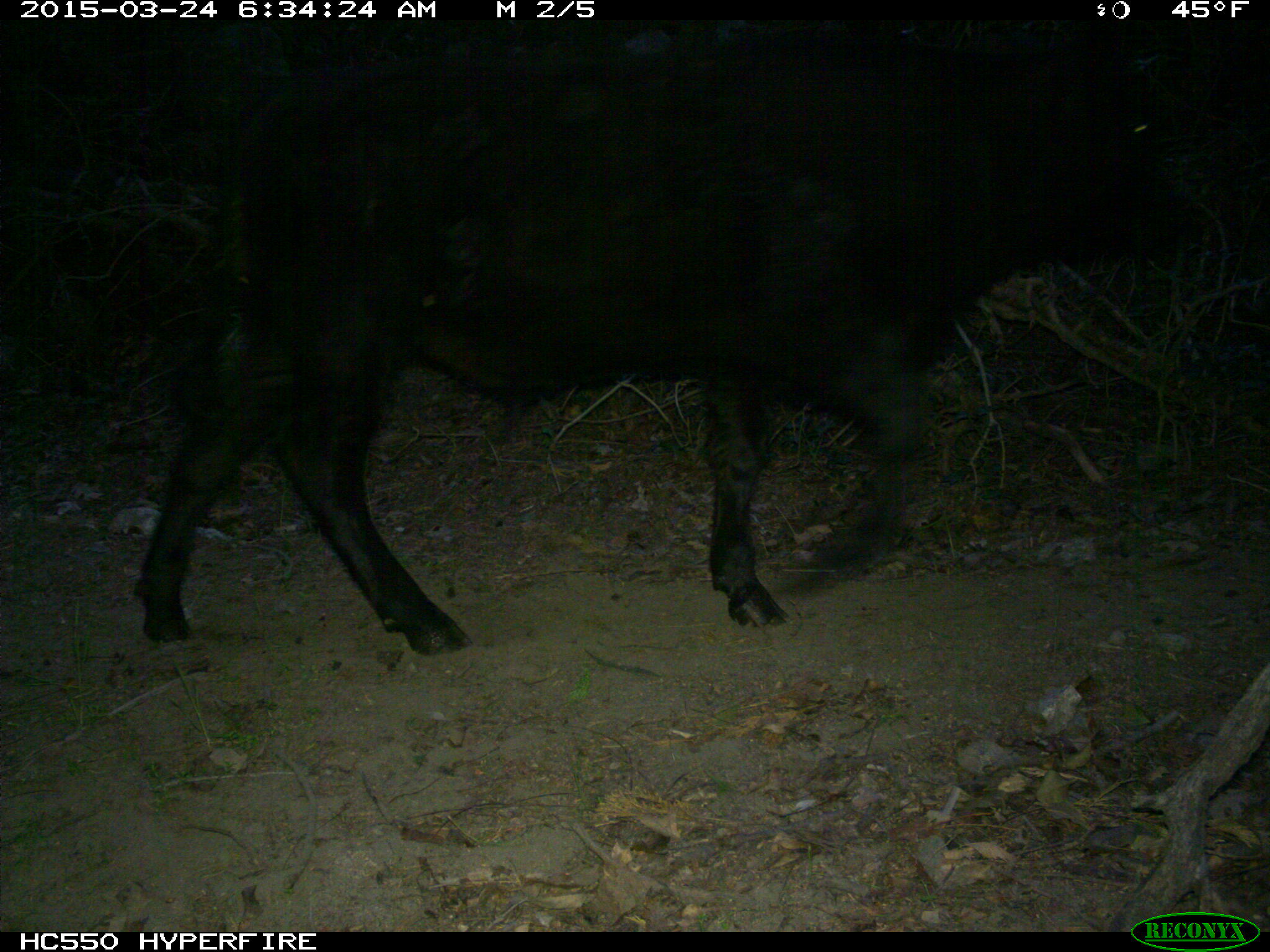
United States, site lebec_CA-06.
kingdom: Animalia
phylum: Chordata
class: Mammalia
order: Artiodactyla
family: Bovidae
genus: Bos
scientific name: Bos taurus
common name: domestic cow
Bos taurus (domestic cow).